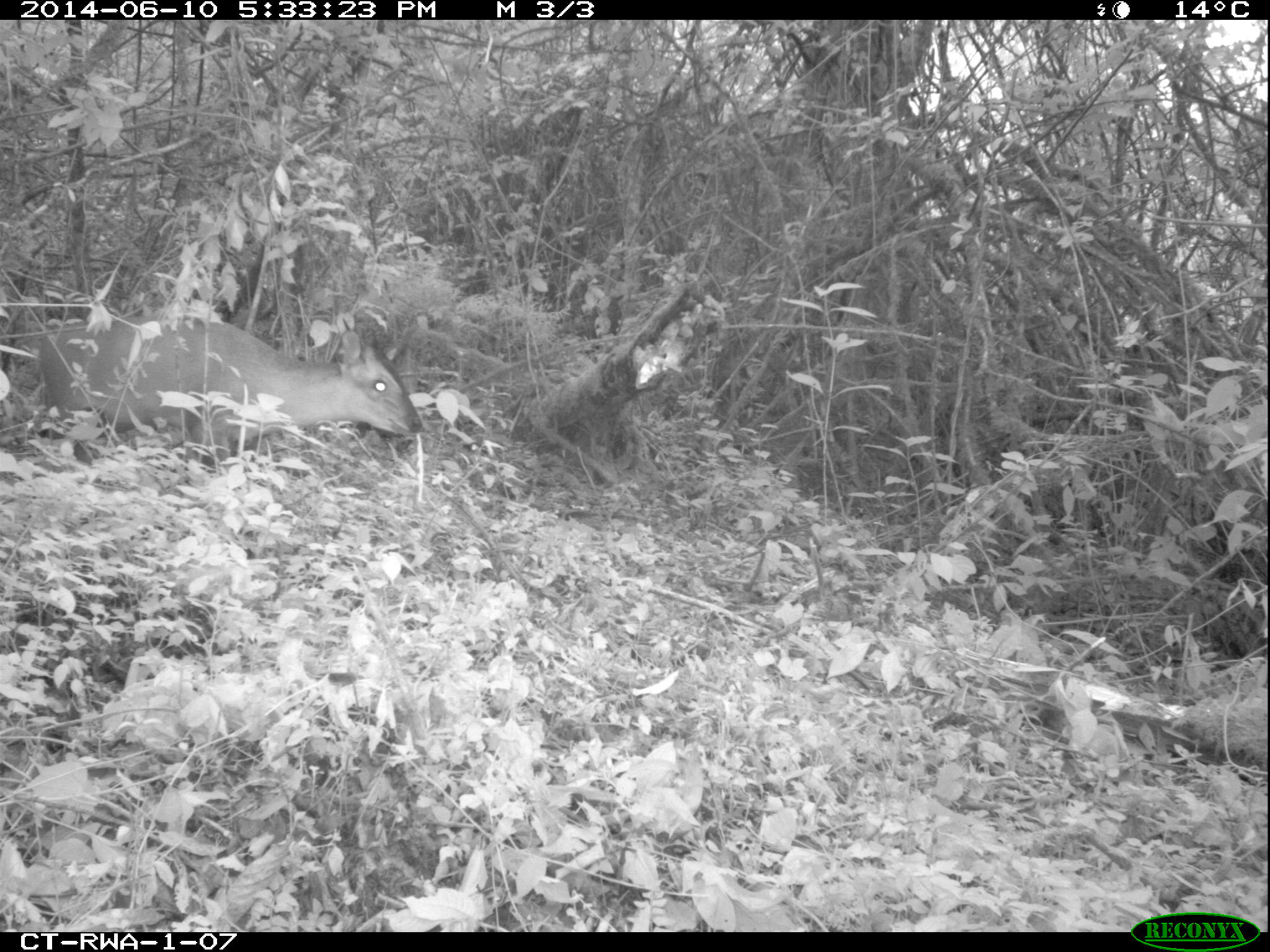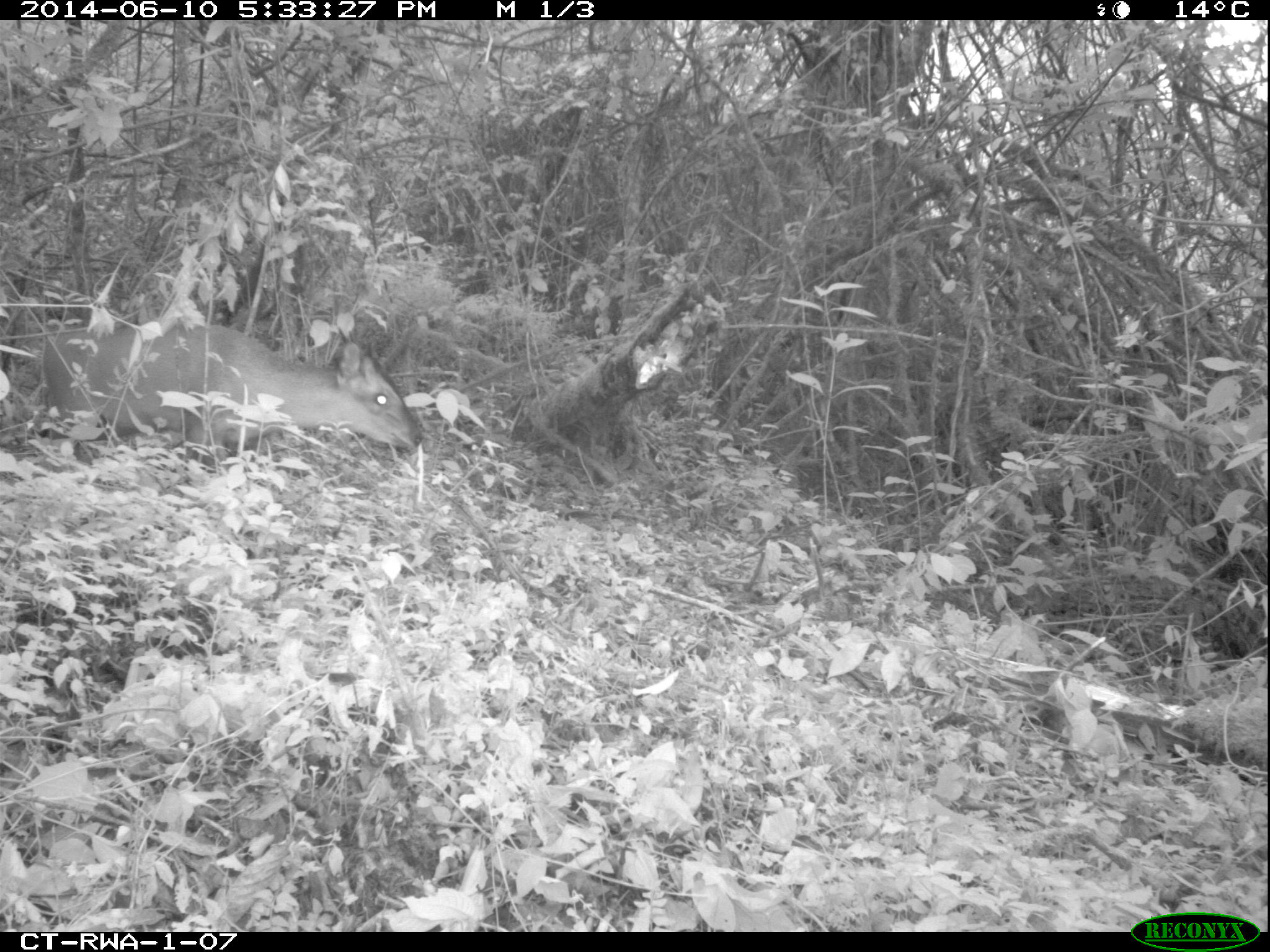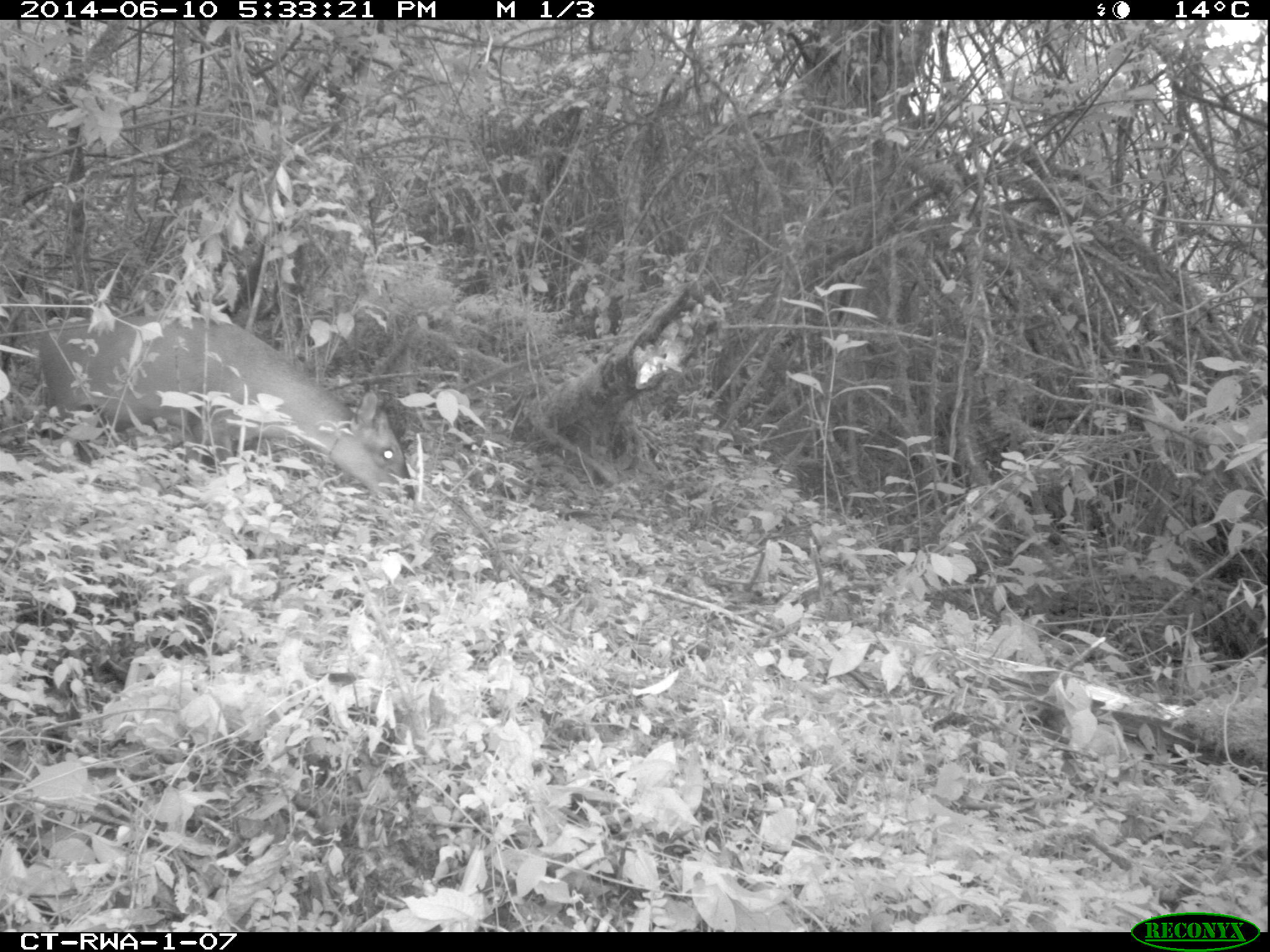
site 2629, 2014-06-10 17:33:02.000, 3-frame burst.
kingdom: Animalia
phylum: Chordata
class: Mammalia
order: Artiodactyla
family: Bovidae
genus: Cephalophus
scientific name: Cephalophus nigrifrons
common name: black-fronted duiker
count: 1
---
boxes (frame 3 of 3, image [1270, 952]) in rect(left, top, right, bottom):
cephalophus nigrifrons: rect(36, 313, 416, 507)